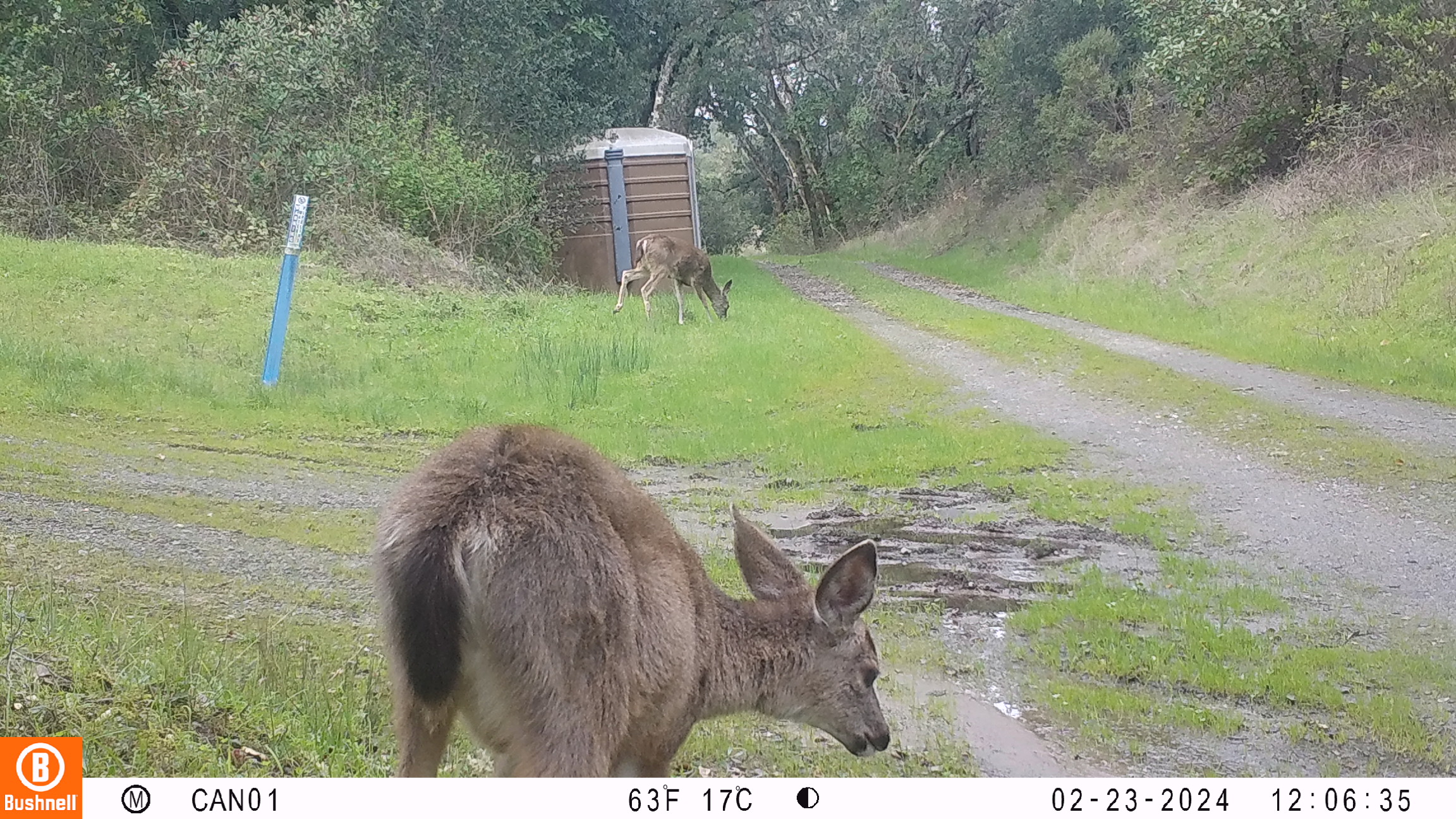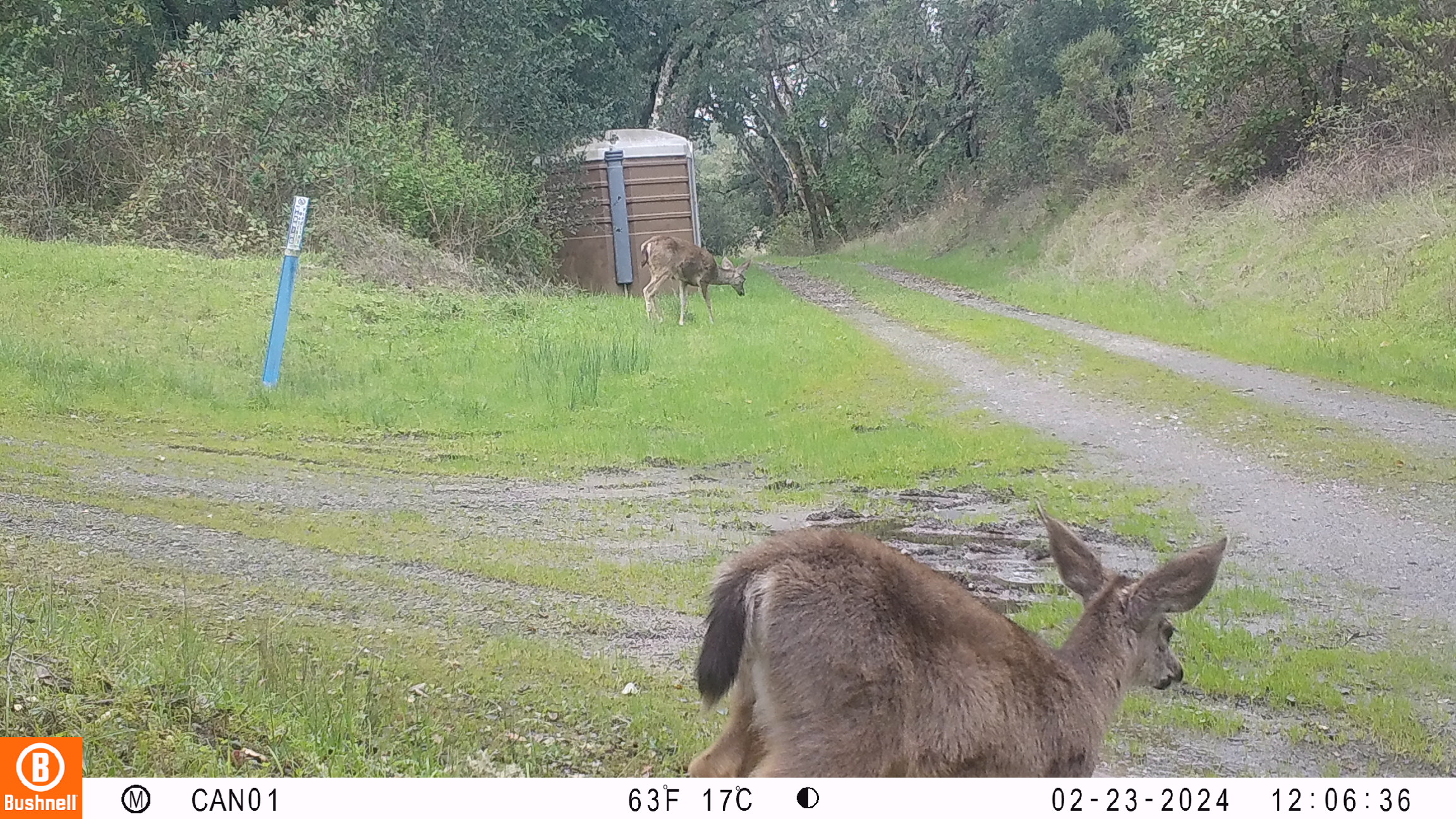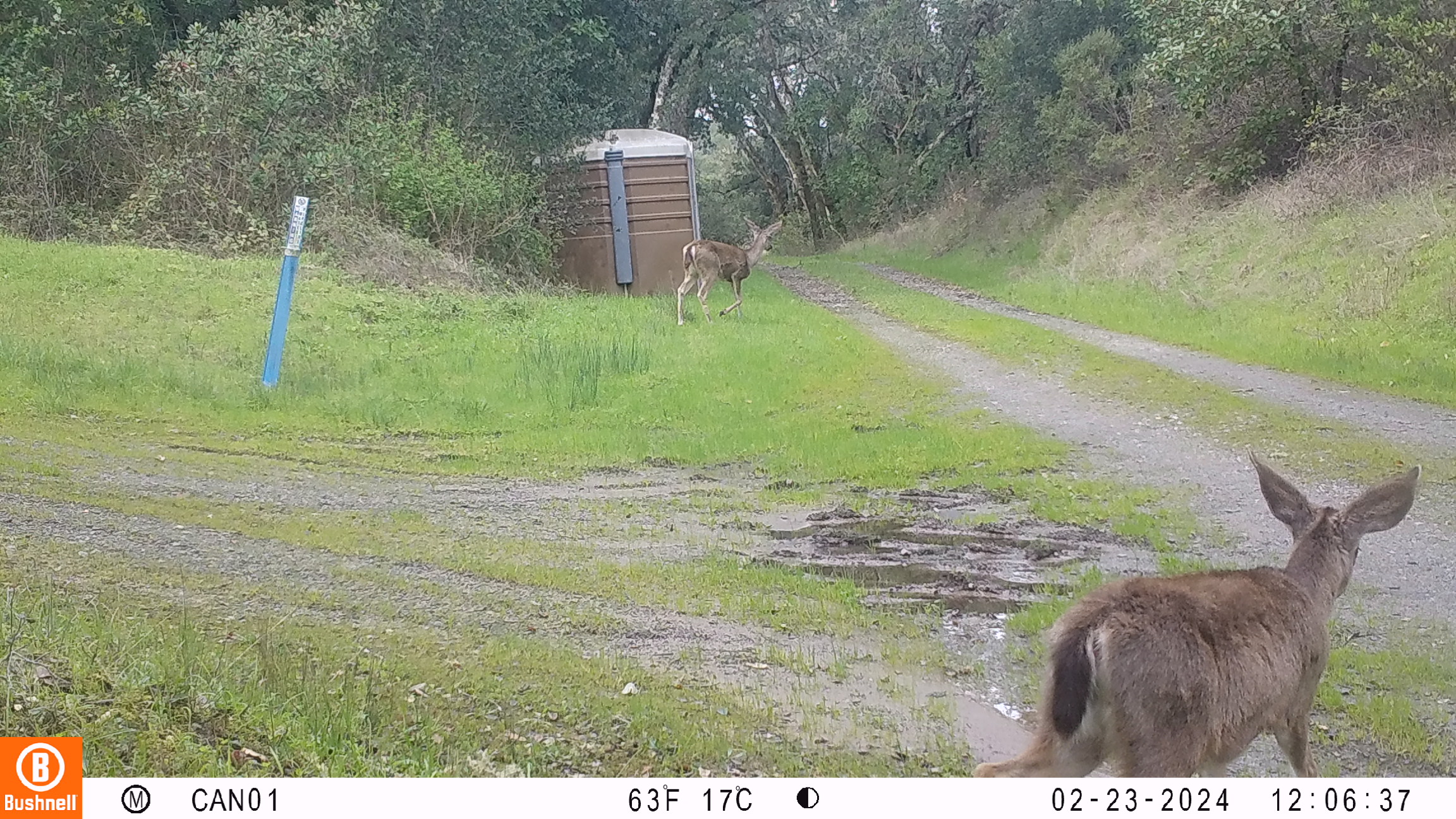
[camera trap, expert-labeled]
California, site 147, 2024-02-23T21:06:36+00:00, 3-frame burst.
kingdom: Animalia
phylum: Chordata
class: Mammalia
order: Artiodactyla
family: Cervidae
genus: Odocoileus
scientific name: Odocoileus hemionus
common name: mule deer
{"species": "mule deer (Odocoileus hemionus)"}